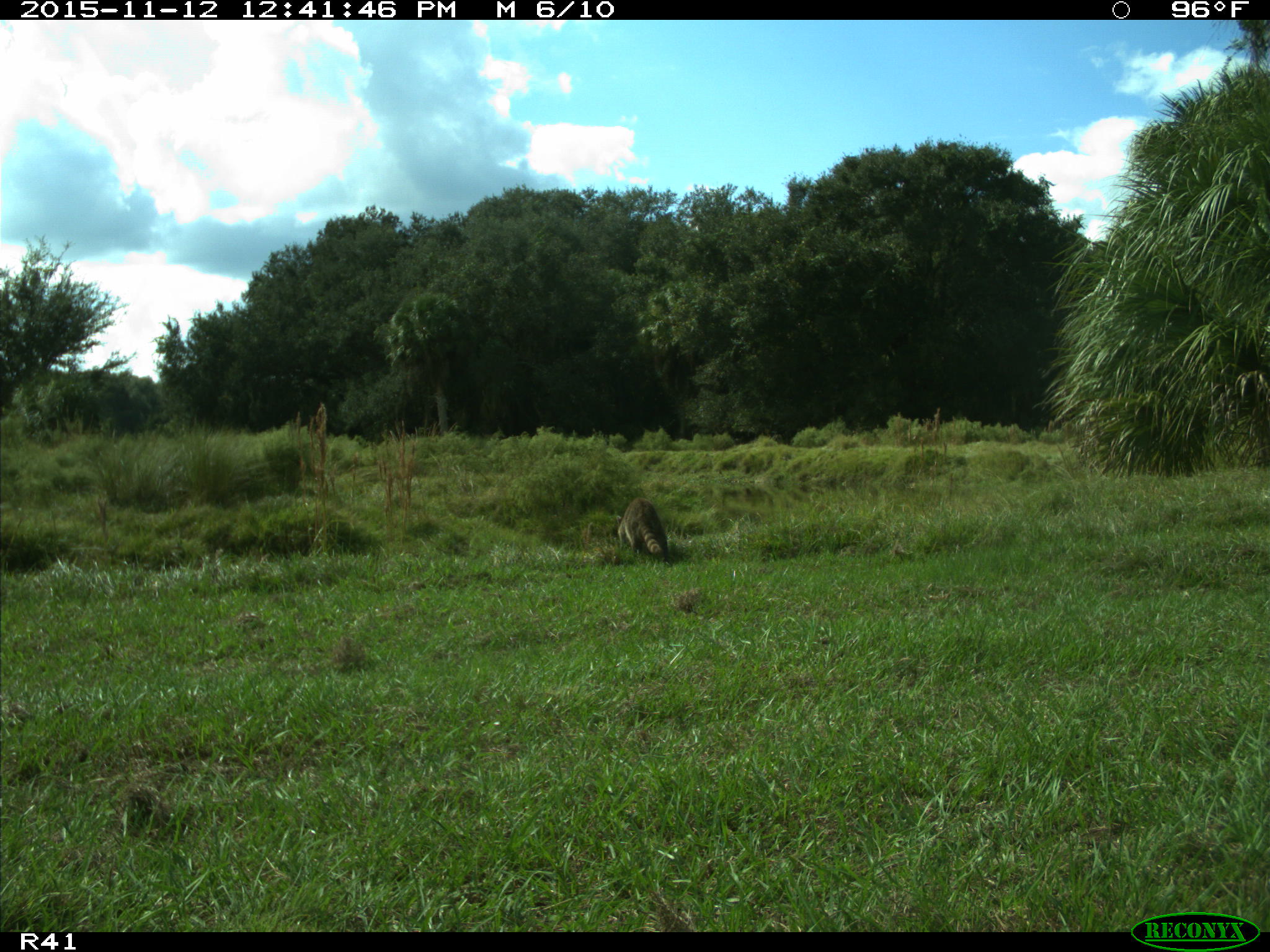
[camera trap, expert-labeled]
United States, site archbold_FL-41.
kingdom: Animalia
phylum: Chordata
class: Mammalia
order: Carnivora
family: Procyonidae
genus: Procyon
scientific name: Procyon lotor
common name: common raccoon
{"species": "Procyon lotor (common raccoon)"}